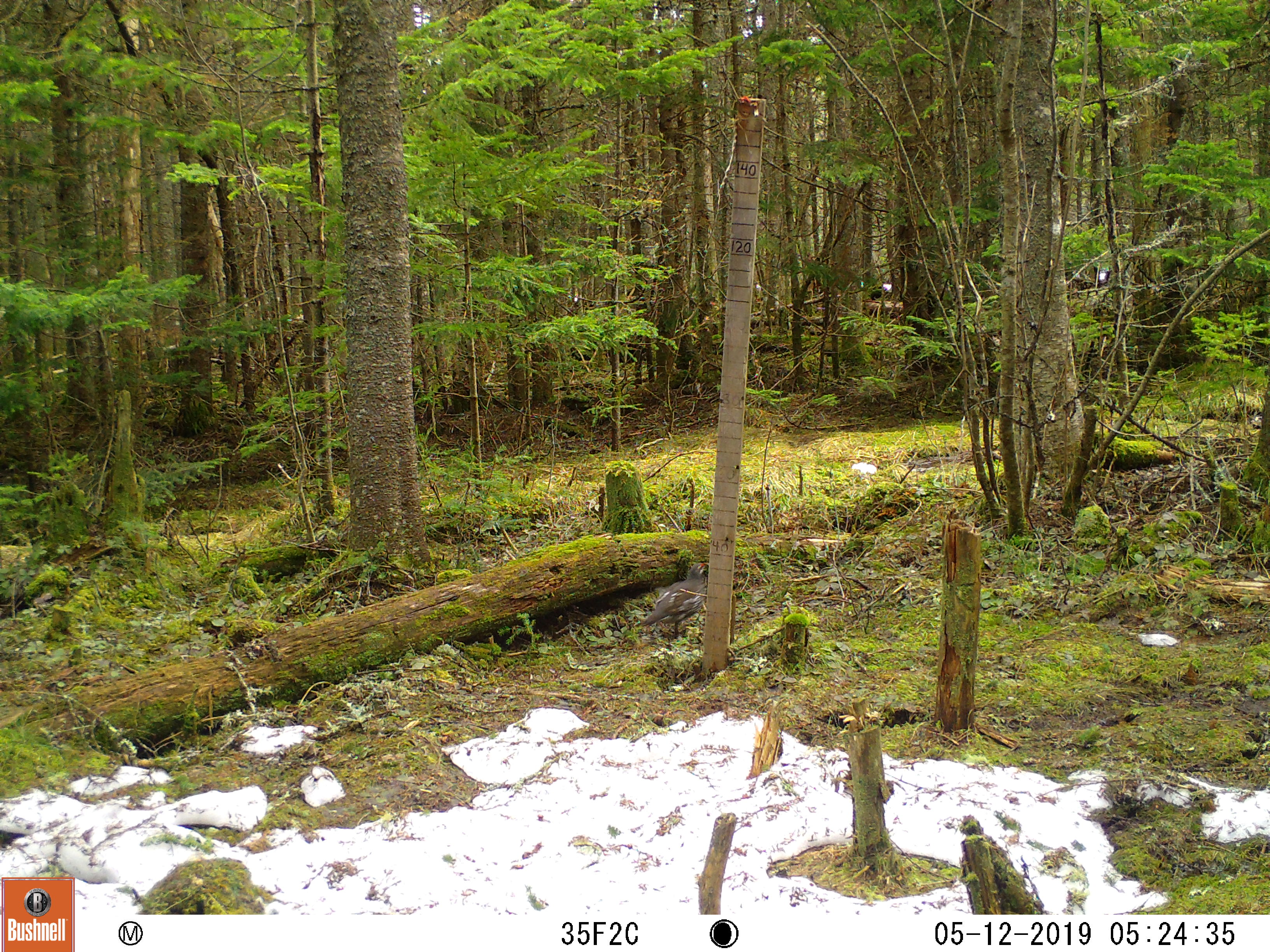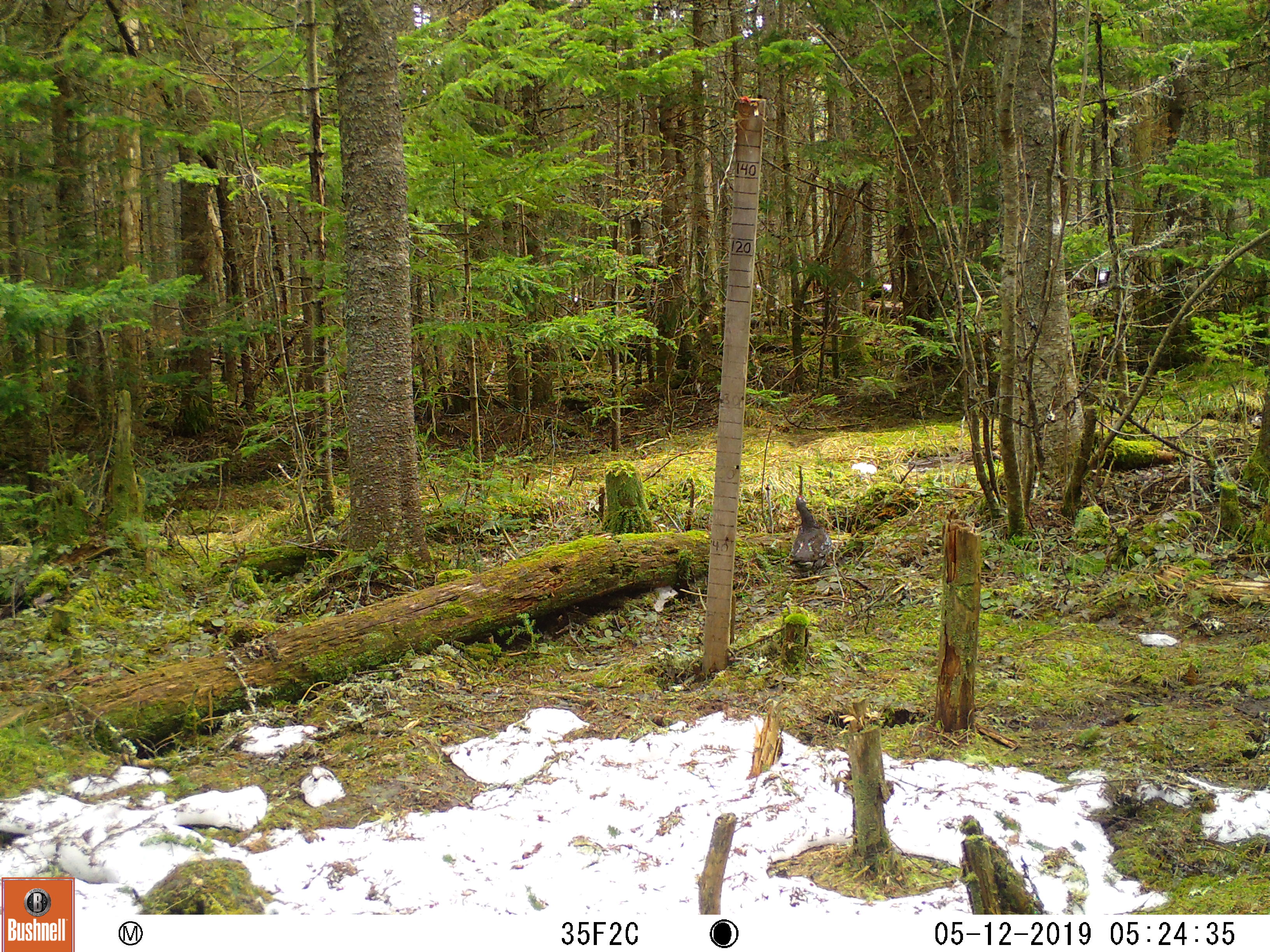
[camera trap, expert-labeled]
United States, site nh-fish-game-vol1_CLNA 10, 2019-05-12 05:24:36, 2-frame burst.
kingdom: Animalia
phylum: Chordata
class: Aves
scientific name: Aves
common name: bird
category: bird sp.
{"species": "bird sp. (bird) (Aves)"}